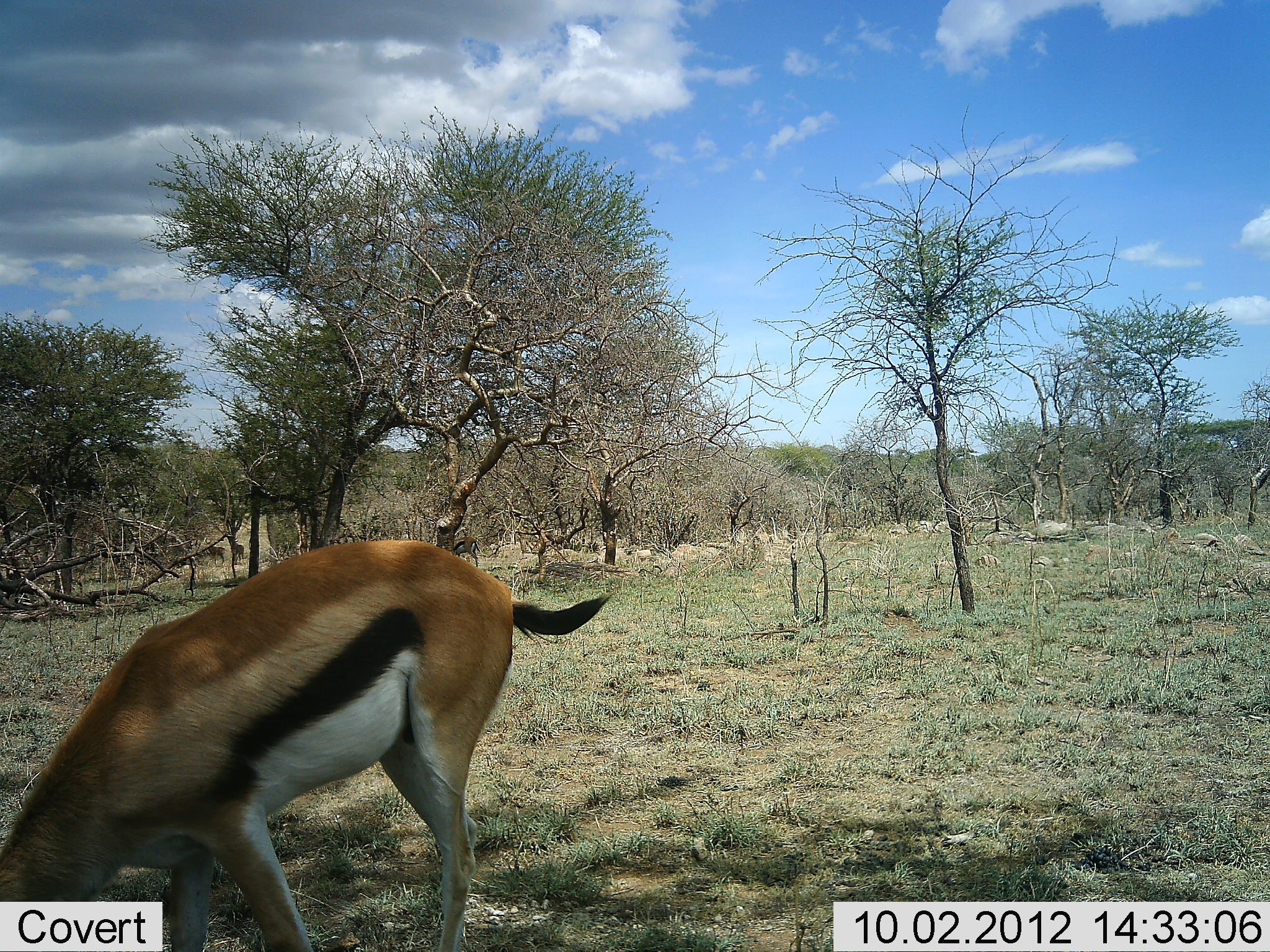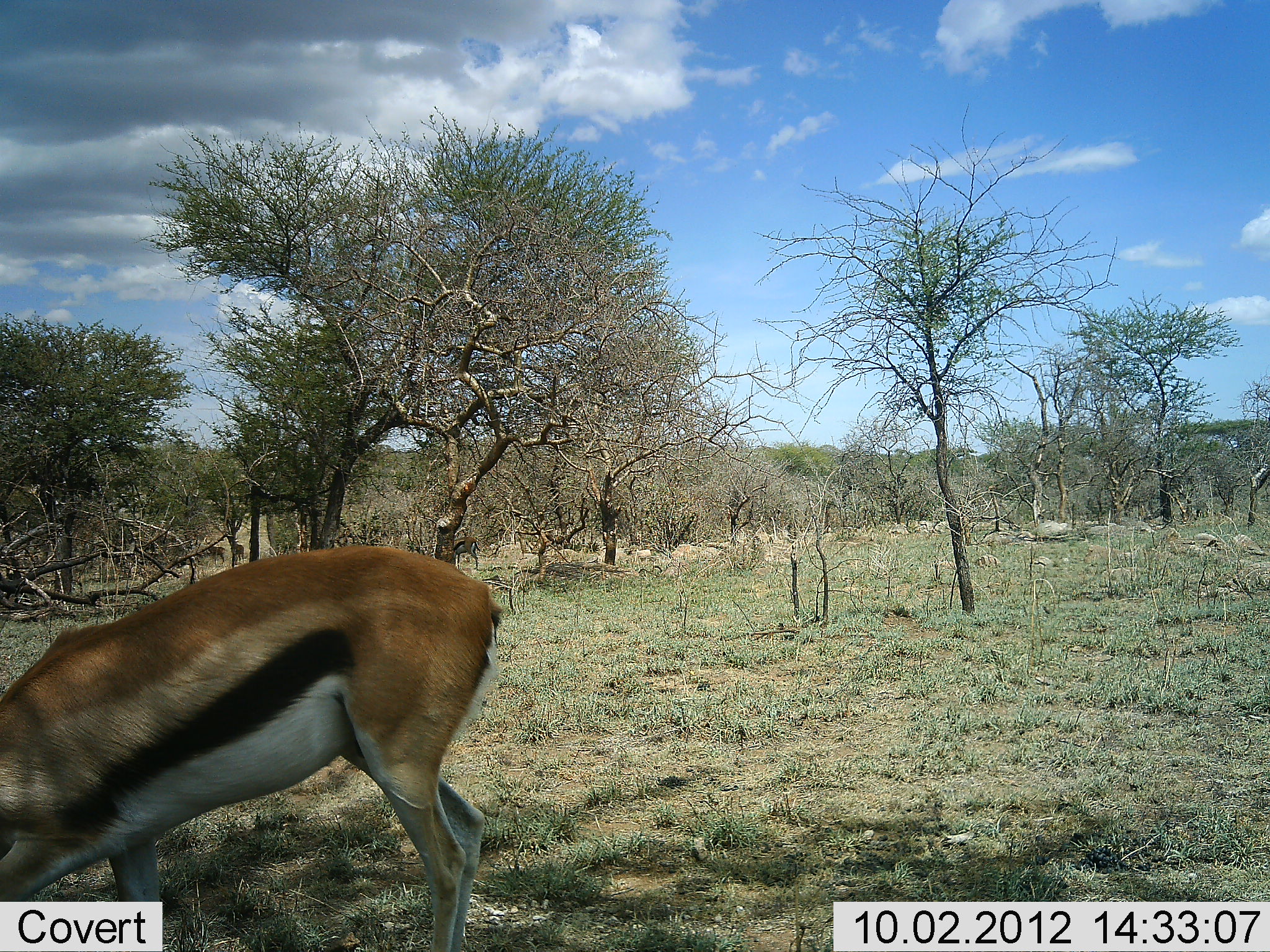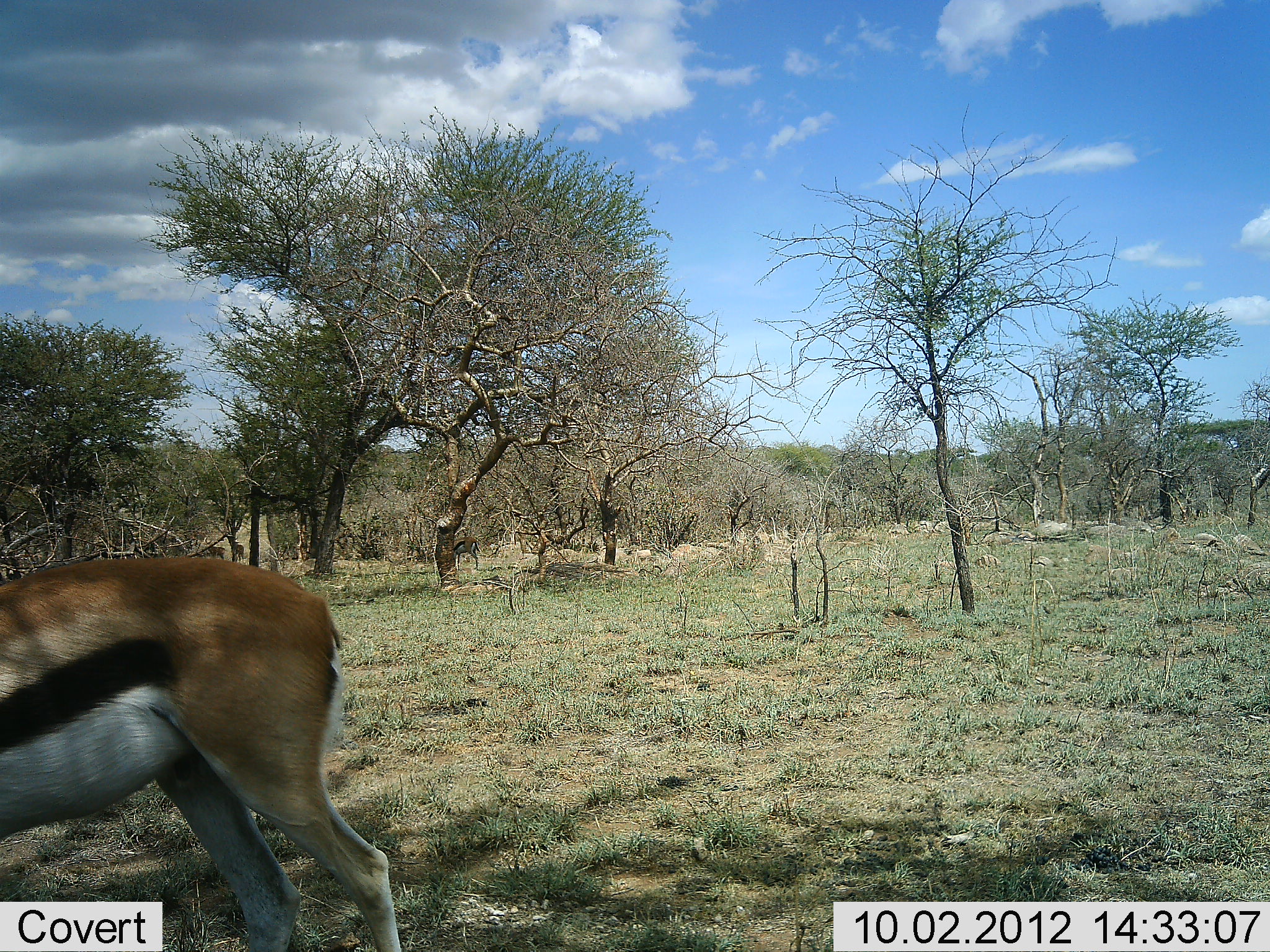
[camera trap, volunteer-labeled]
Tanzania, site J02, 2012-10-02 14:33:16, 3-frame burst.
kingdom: Animalia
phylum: Chordata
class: Mammalia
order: Artiodactyla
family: Bovidae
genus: Eudorcas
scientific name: Eudorcas thomsonii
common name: thomson's gazelle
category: gazellethomsons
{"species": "gazellethomsons (thomson's gazelle) (Eudorcas thomsonii)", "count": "1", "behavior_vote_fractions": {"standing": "30%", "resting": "0%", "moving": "30%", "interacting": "0%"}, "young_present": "0%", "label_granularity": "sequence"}